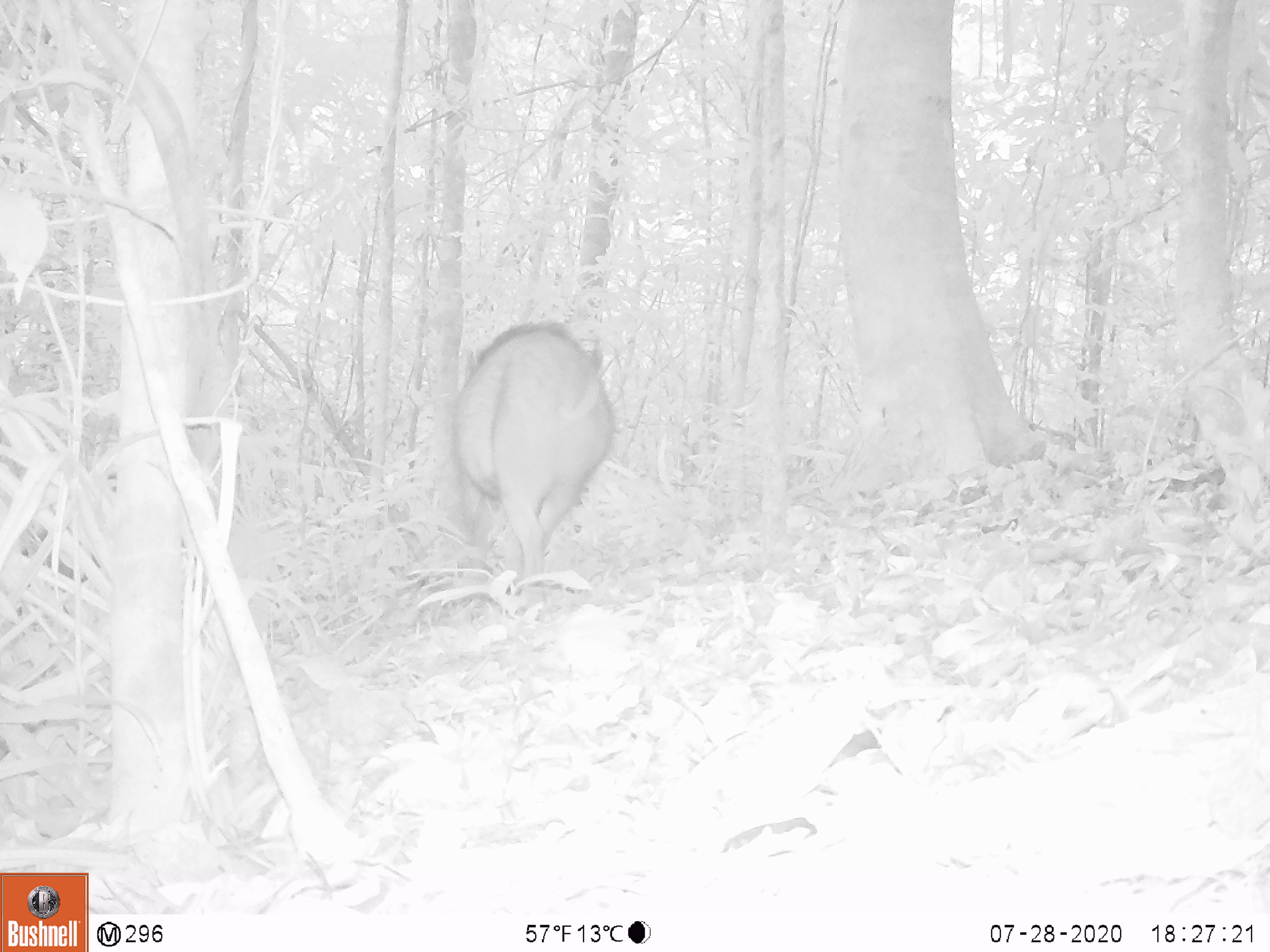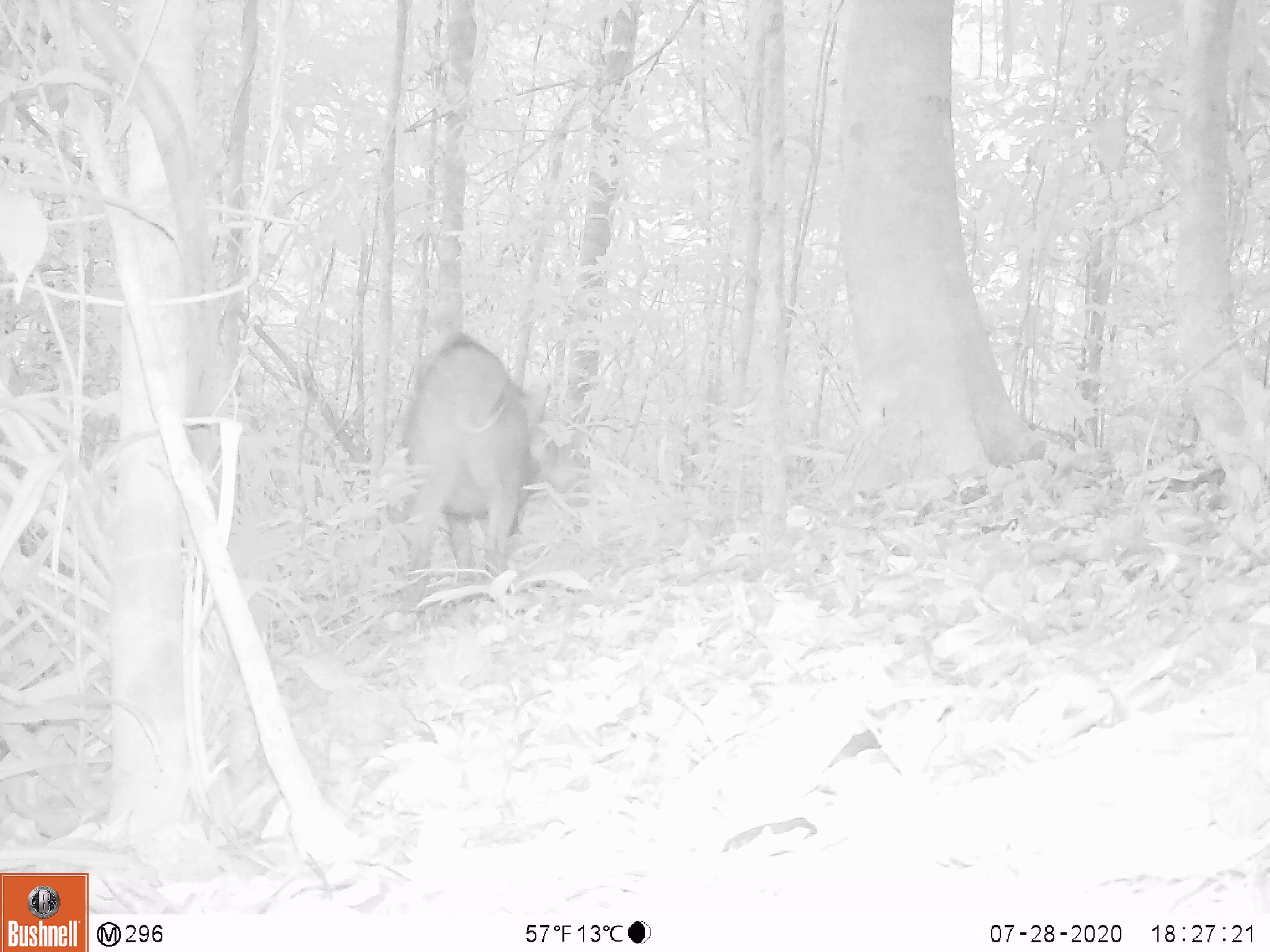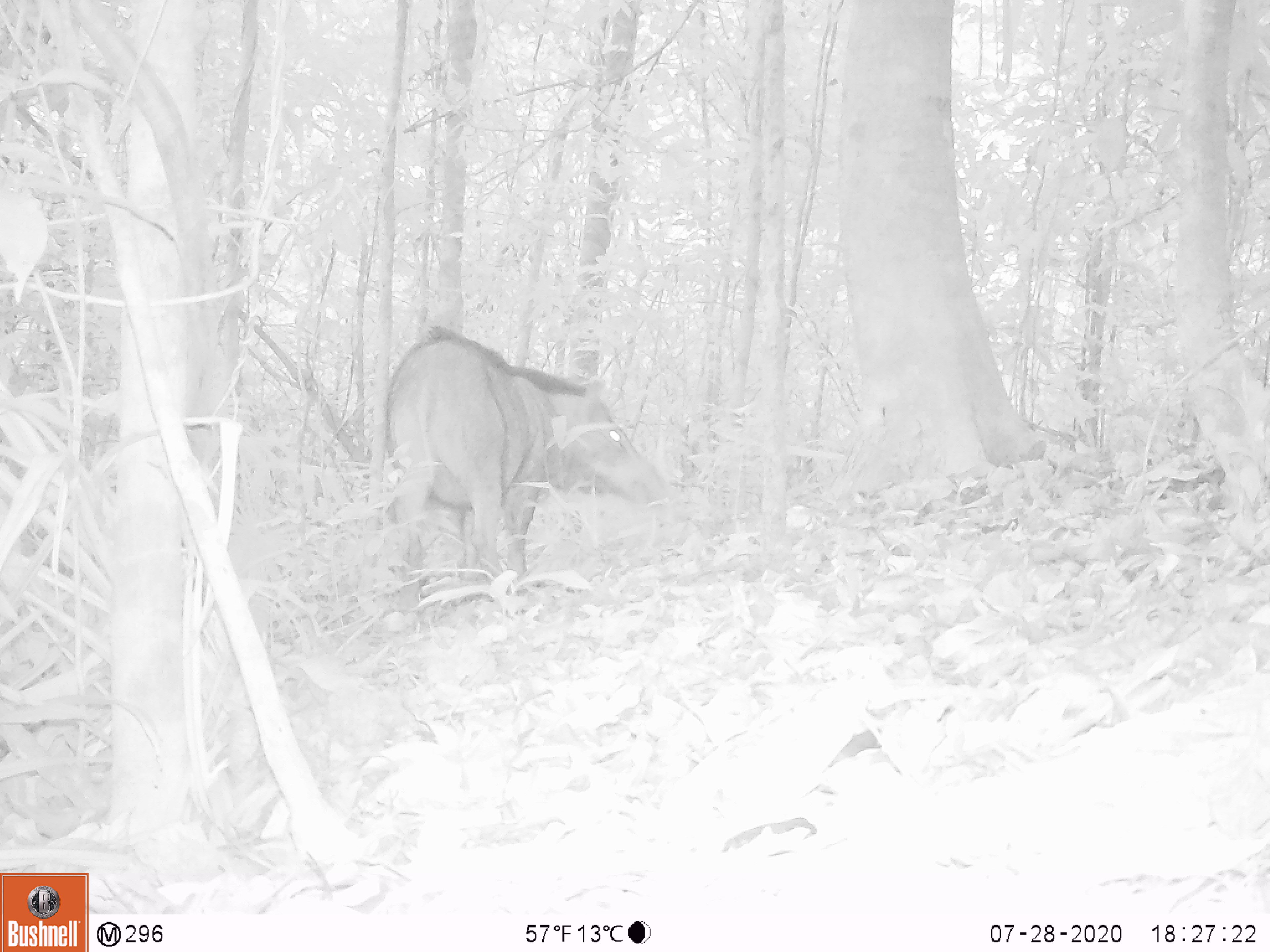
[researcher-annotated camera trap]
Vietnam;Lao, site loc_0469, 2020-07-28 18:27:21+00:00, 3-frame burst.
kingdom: Animalia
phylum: Chordata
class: Mammalia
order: Artiodactyla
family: Suidae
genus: Sus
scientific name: Sus scrofa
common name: eurasian wild pig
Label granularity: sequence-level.